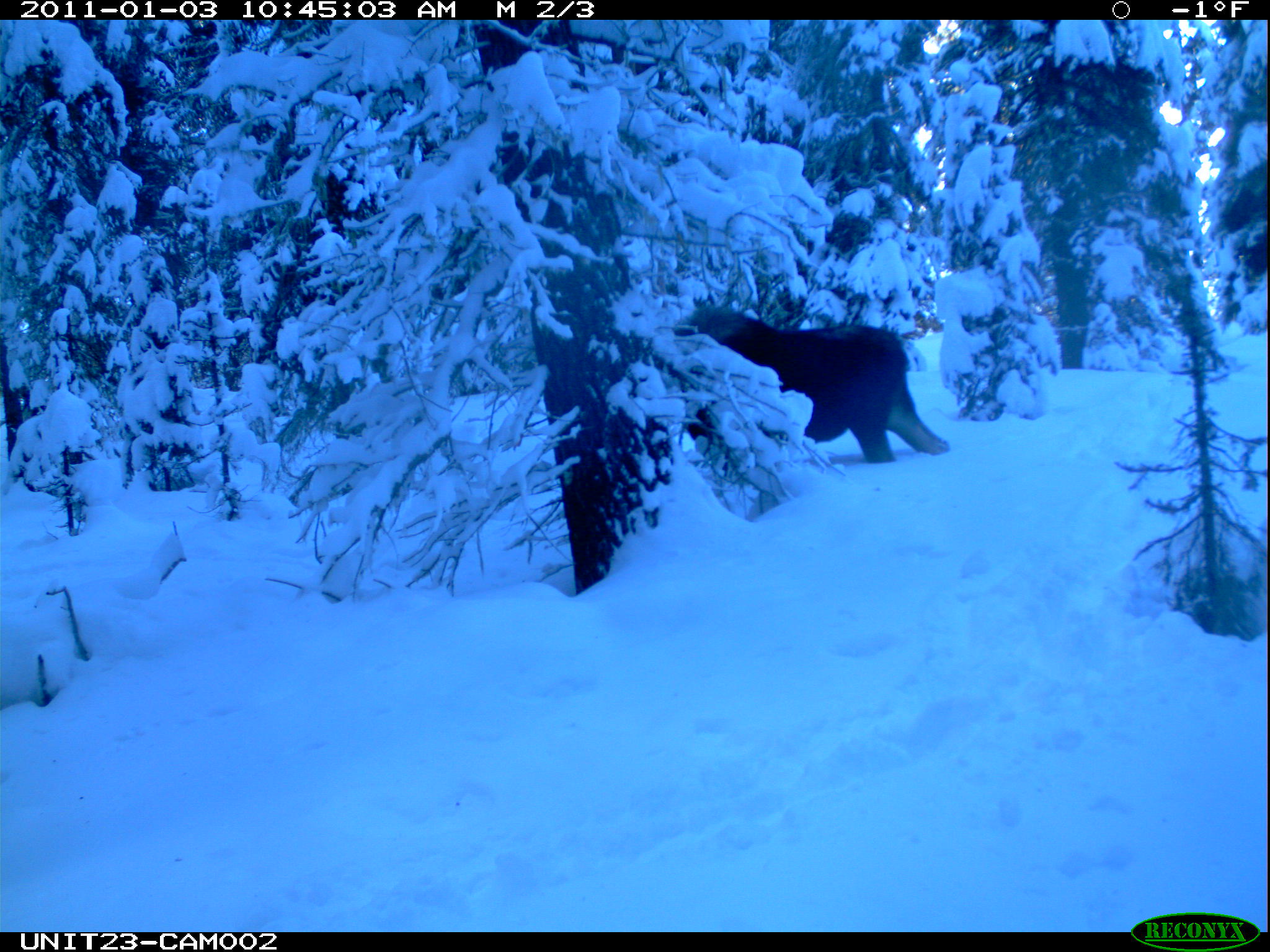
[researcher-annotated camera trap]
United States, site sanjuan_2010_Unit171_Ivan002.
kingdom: Animalia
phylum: Chordata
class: Mammalia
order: Artiodactyla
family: Cervidae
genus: Alces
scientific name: Alces alces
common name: moose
Alces alces (moose).